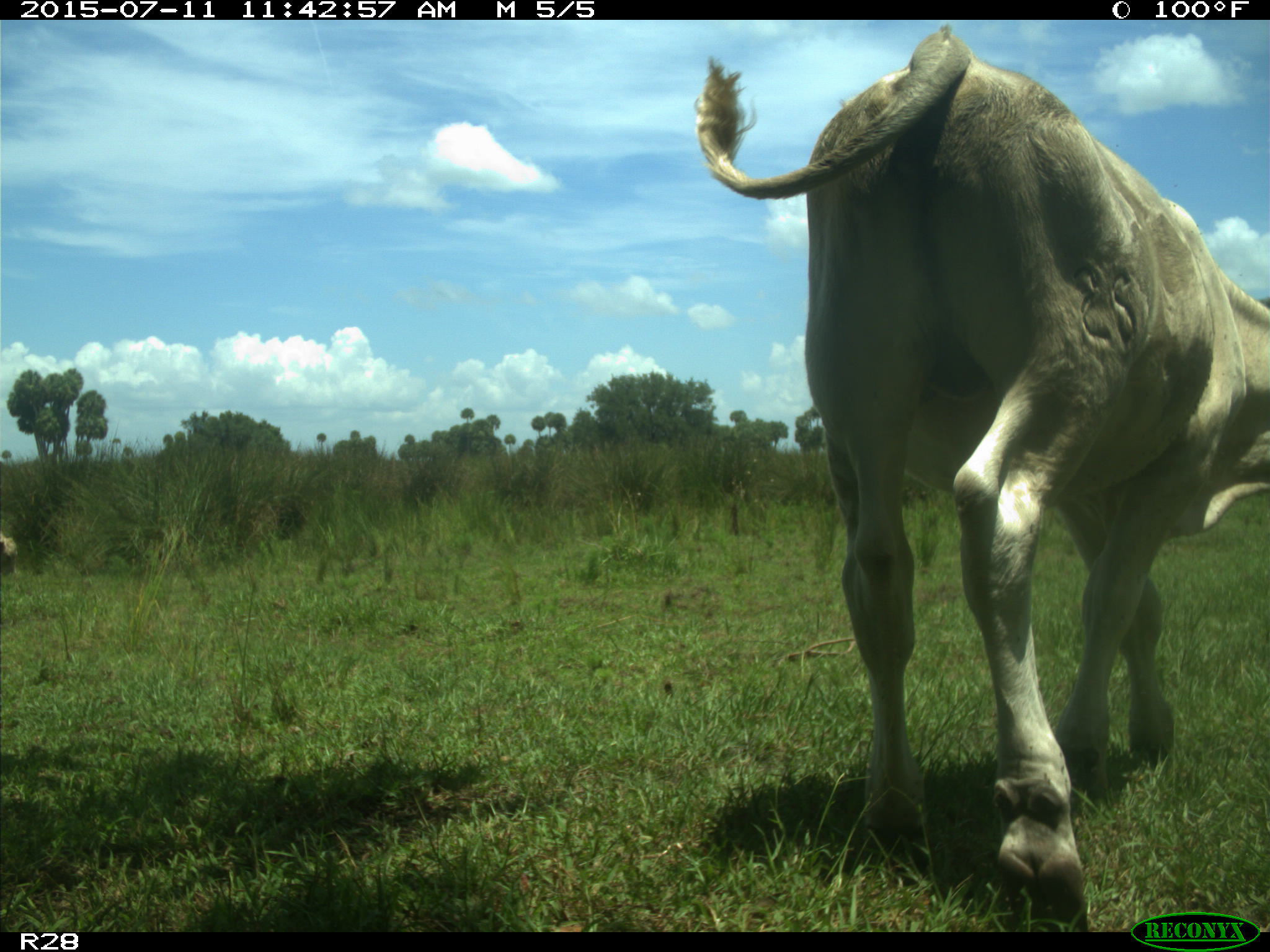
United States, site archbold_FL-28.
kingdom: Animalia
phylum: Chordata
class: Mammalia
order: Artiodactyla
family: Bovidae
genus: Bos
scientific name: Bos taurus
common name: domestic cow